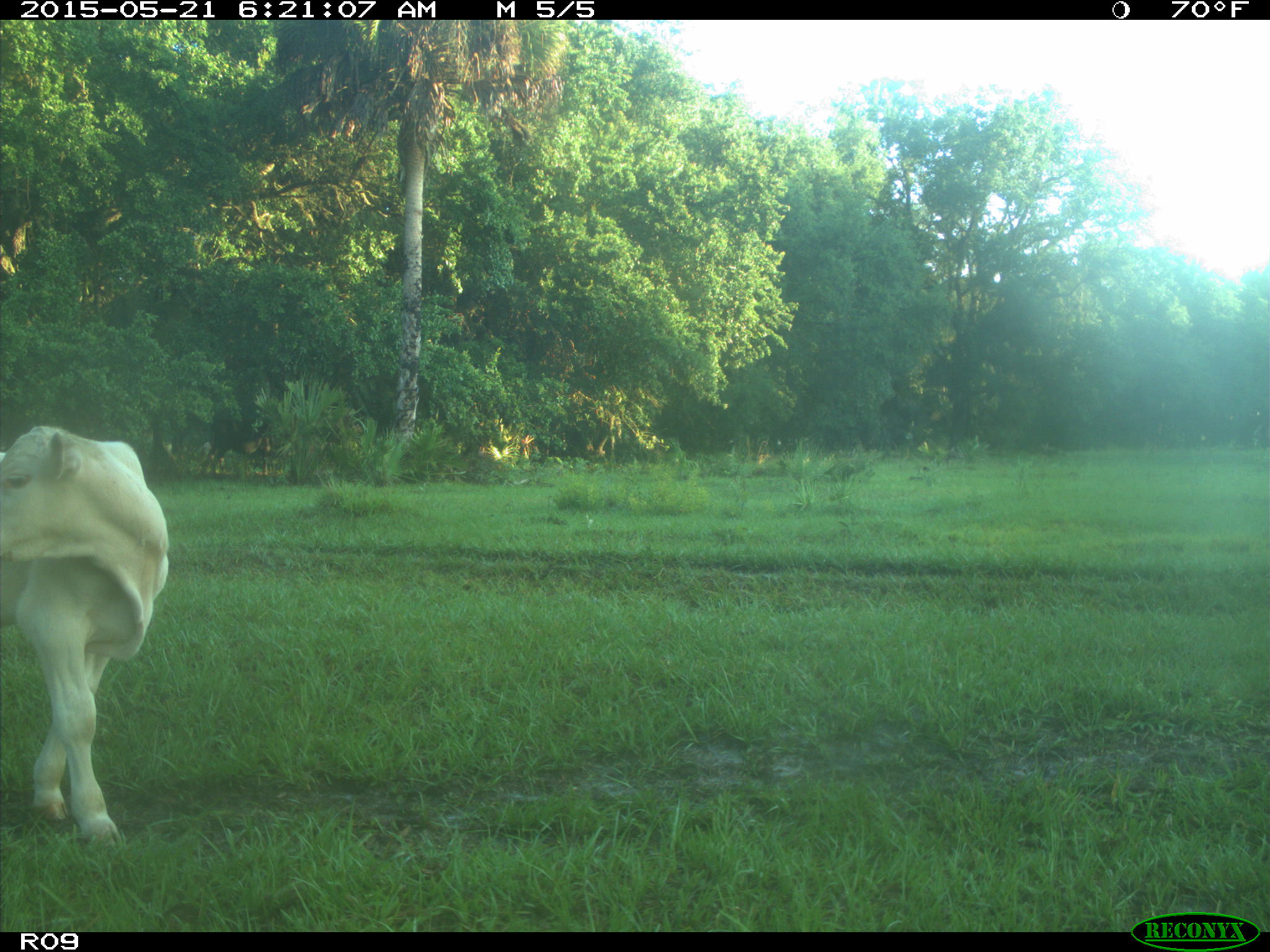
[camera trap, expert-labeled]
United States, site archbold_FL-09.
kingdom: Animalia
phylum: Chordata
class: Mammalia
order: Artiodactyla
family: Bovidae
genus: Bos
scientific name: Bos taurus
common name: domestic cow